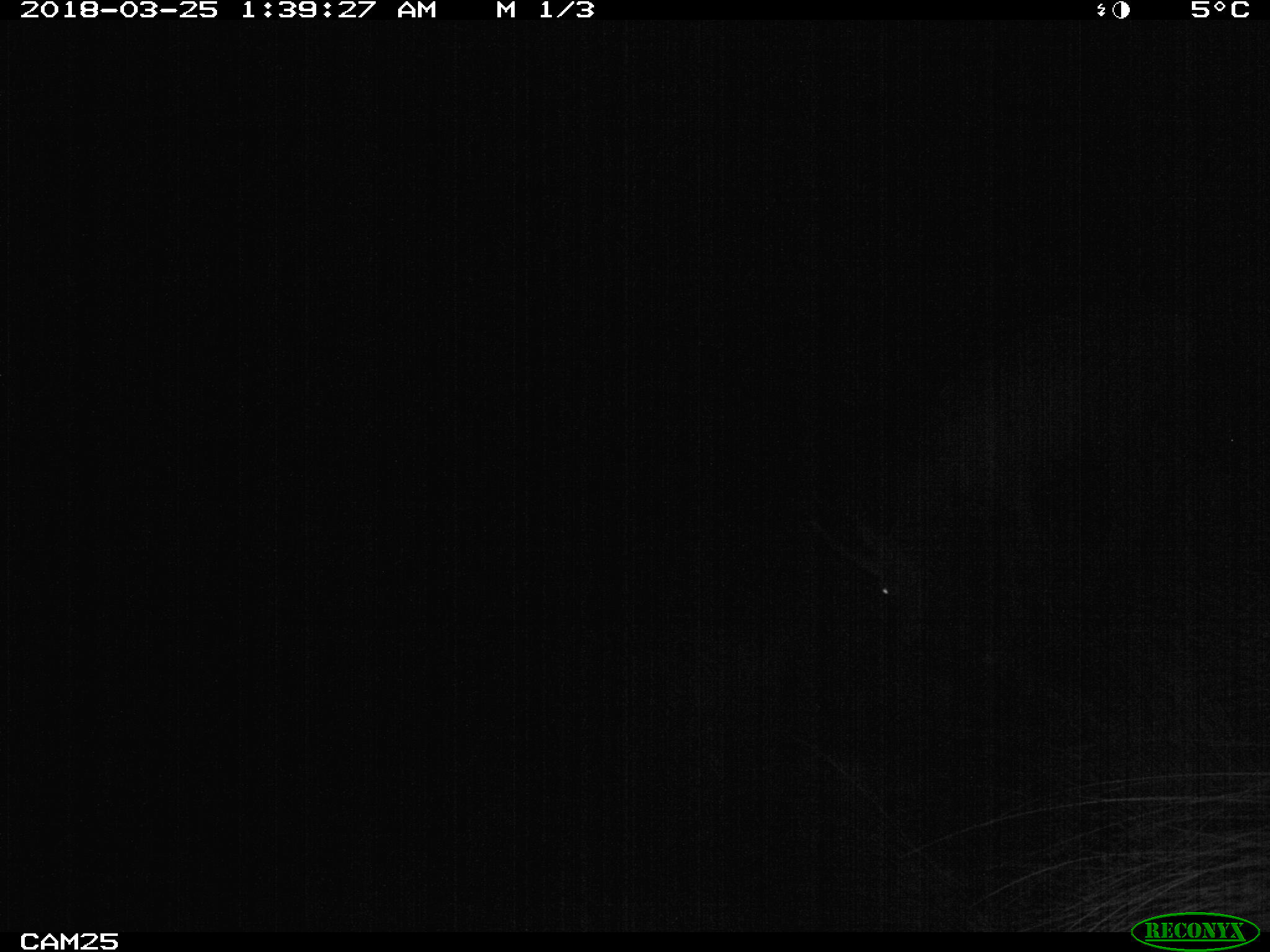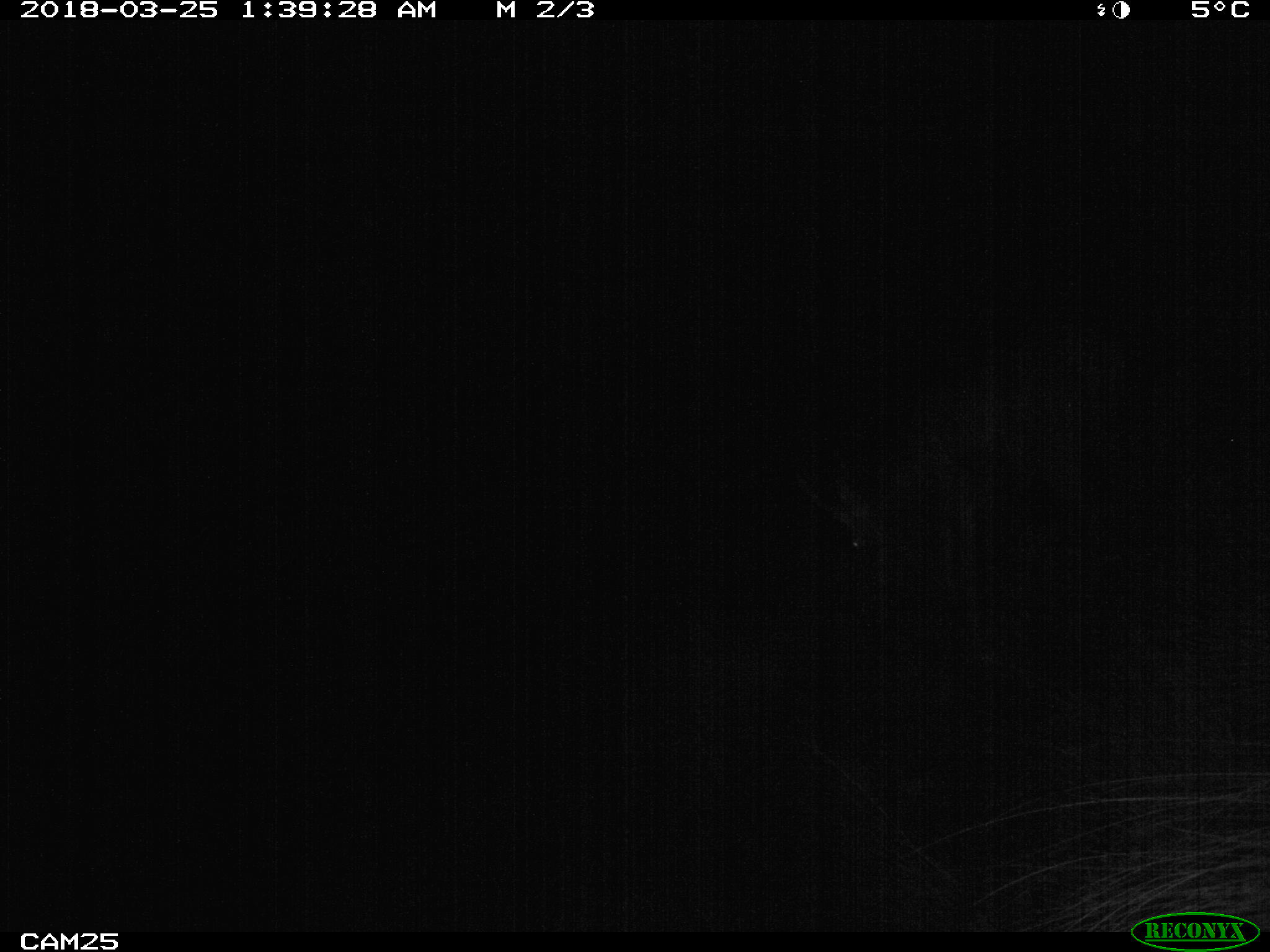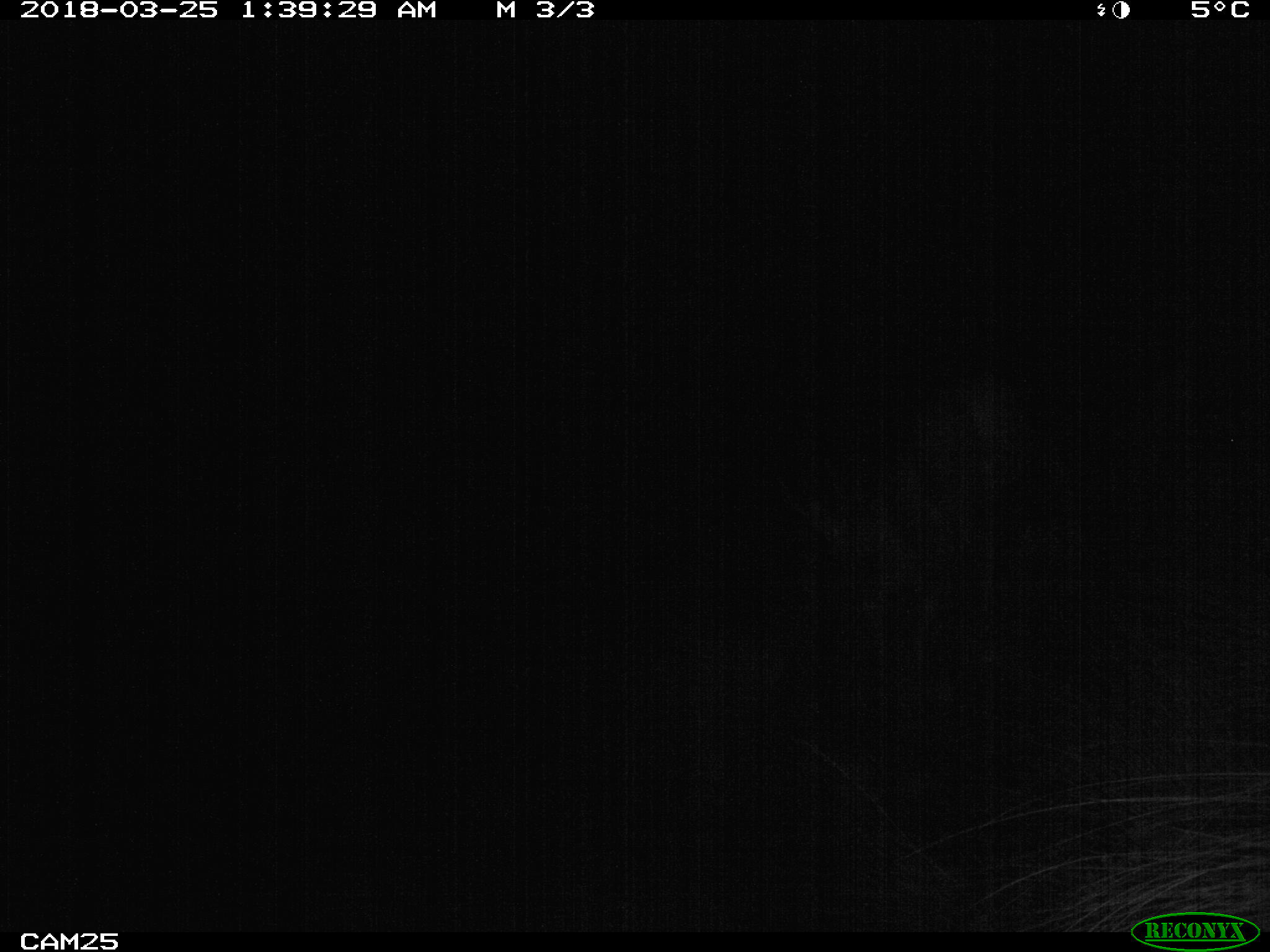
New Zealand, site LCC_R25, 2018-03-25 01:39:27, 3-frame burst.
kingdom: Animalia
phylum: Chordata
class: Mammalia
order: Artiodactyla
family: Cervidae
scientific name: Cervidae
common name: deer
Deer (Cervidae).